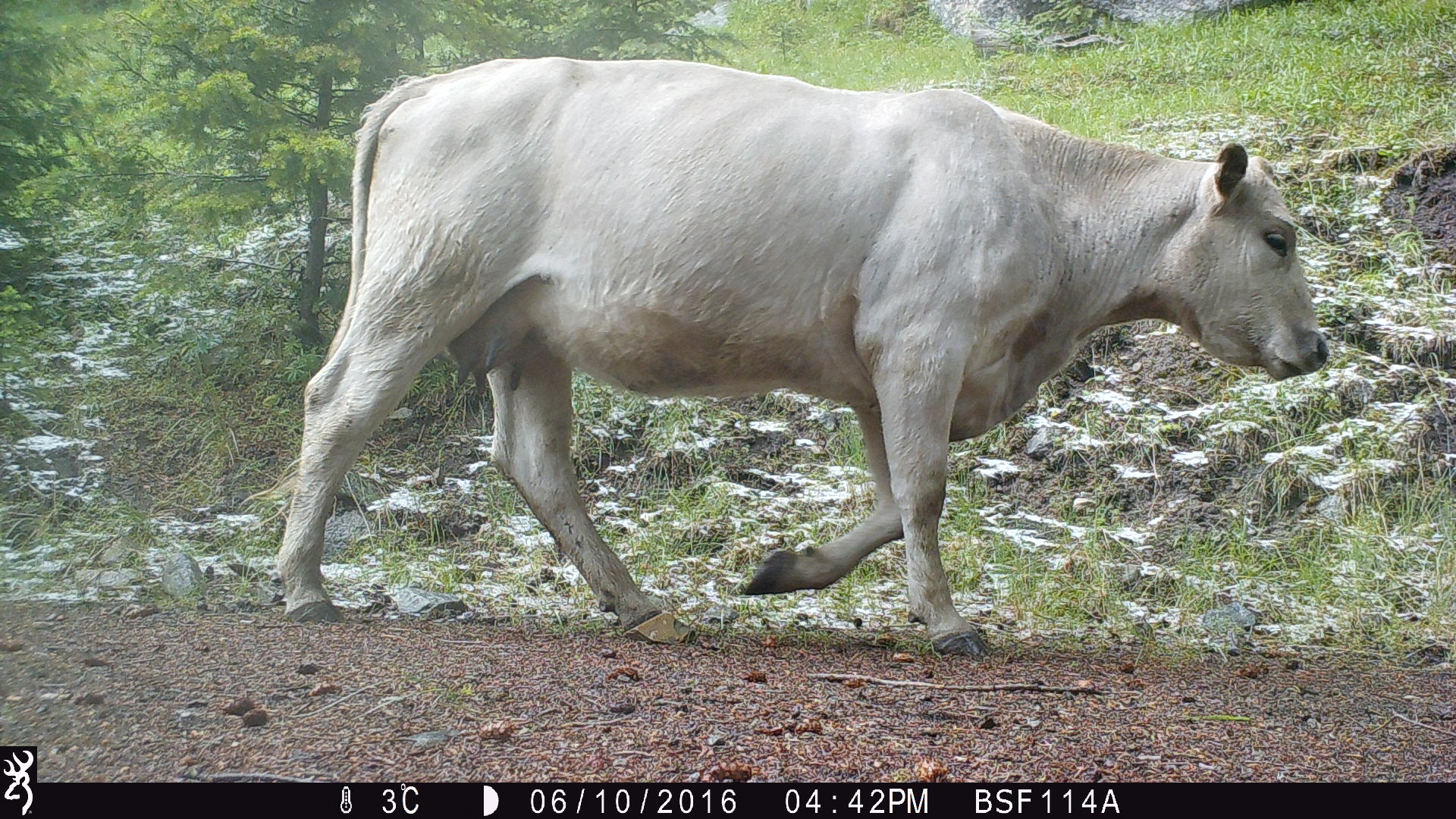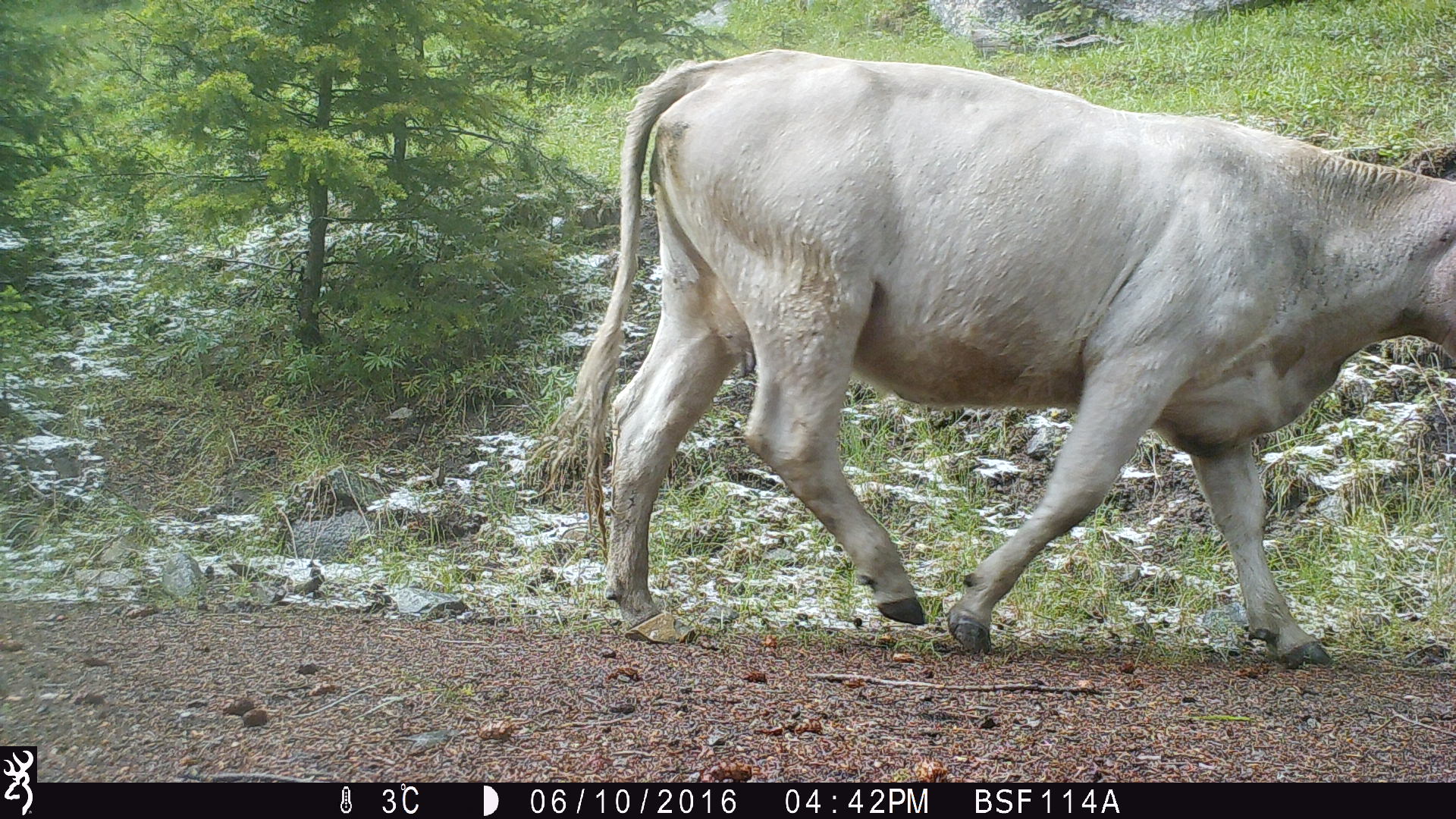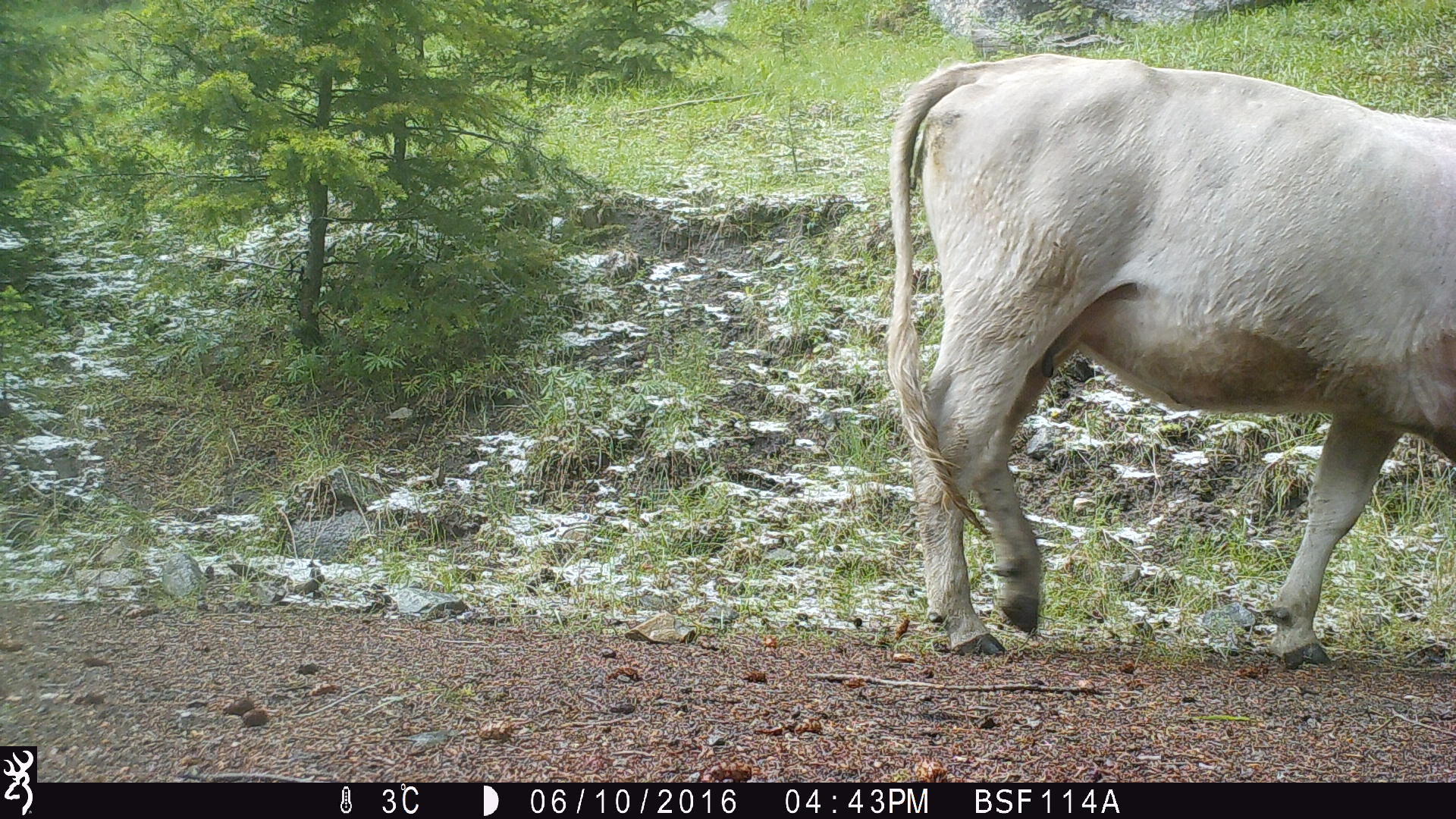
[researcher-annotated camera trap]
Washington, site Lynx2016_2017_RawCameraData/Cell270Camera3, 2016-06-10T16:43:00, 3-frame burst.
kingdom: Animalia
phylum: Chordata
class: Mammalia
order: Artiodactyla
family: Bovidae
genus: Bos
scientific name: Bos taurus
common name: domestic cattle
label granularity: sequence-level